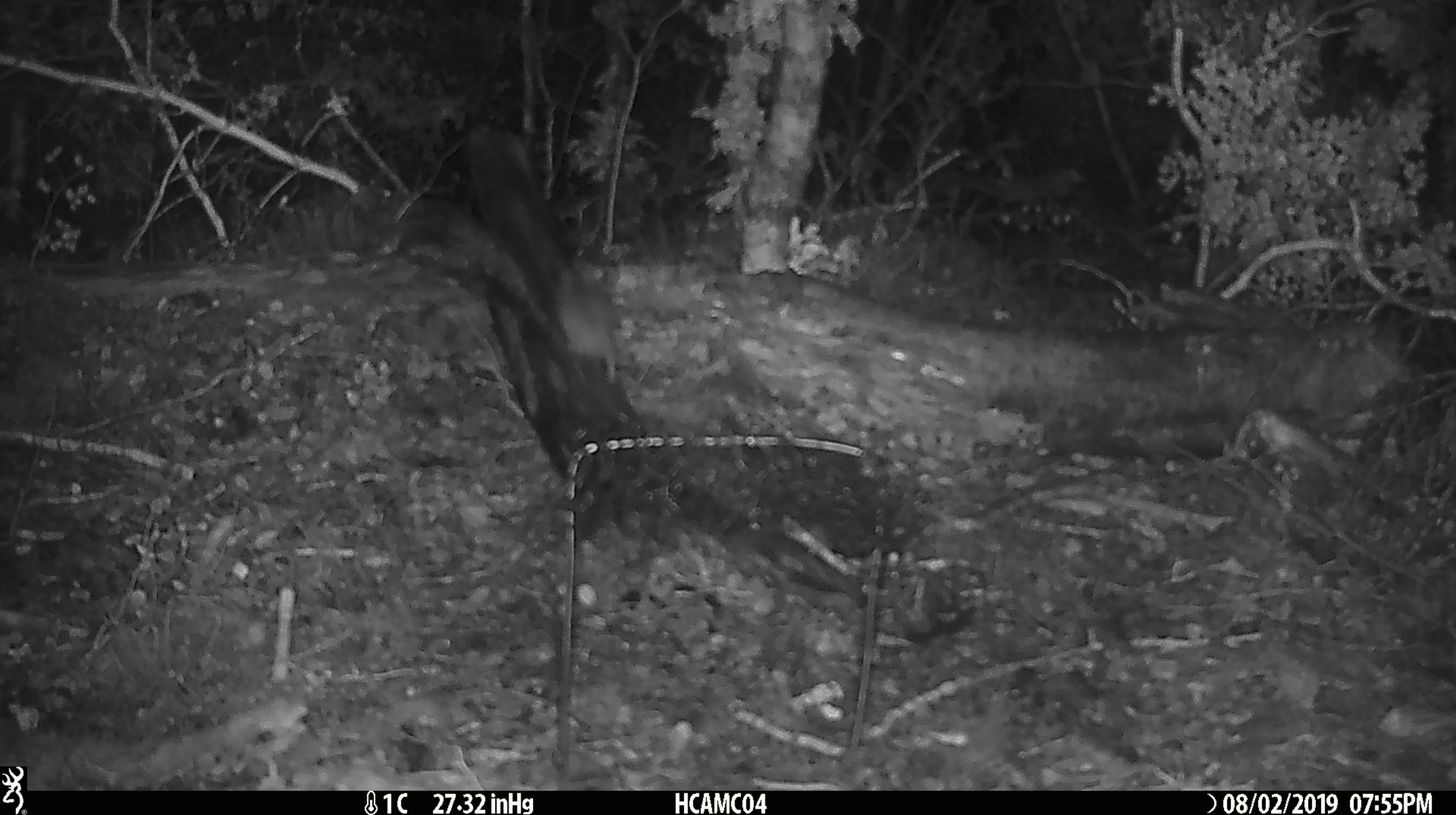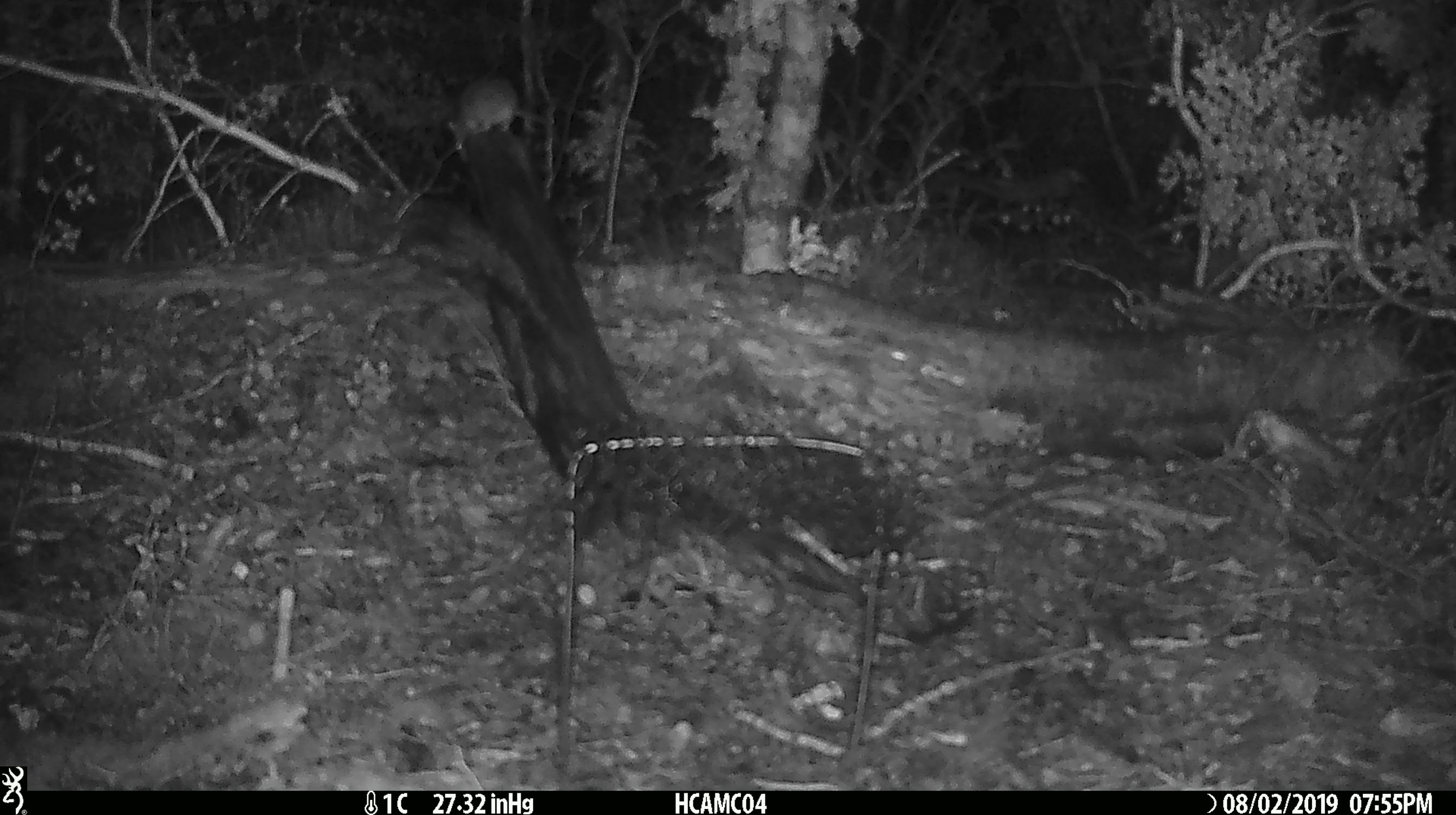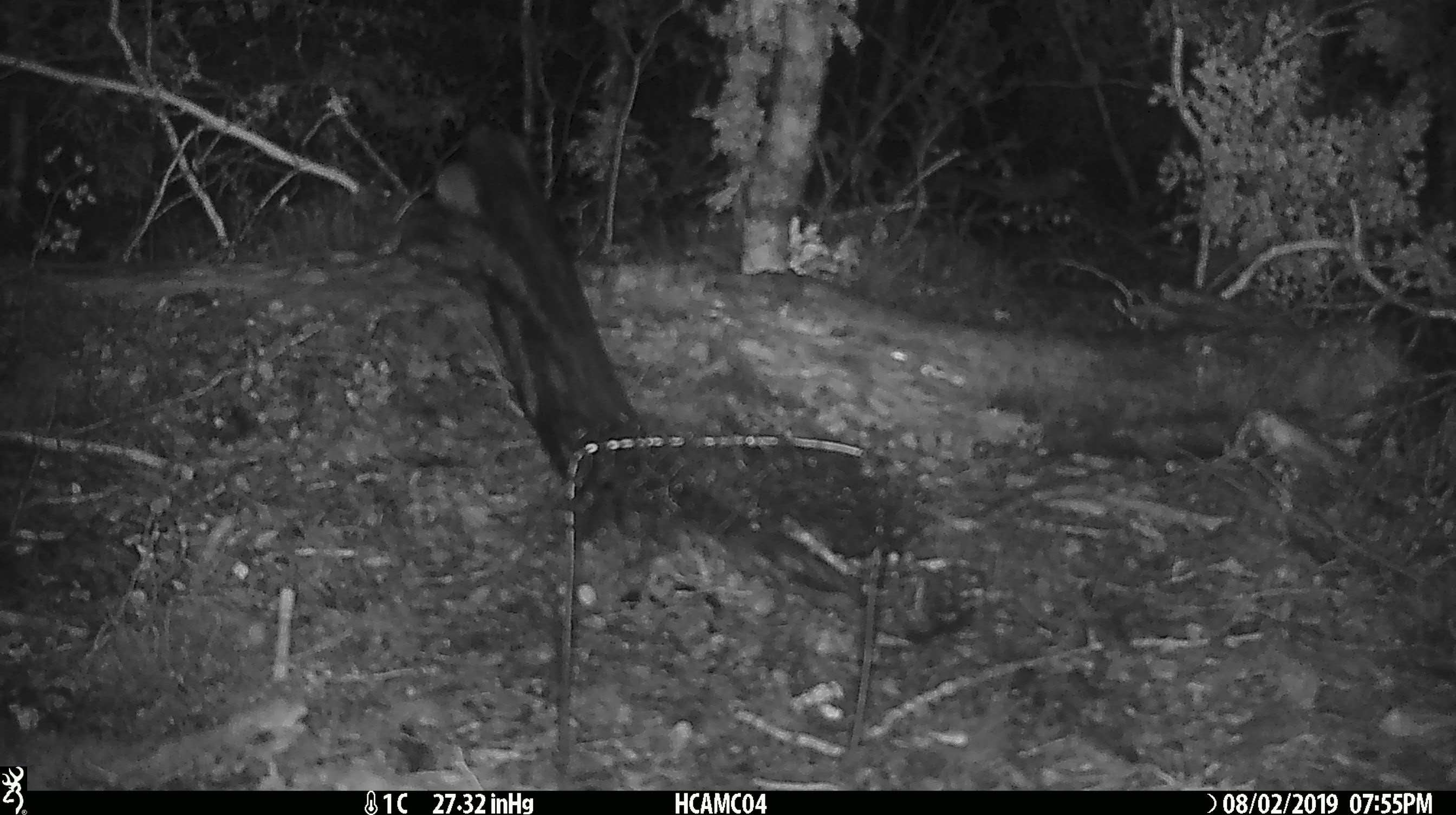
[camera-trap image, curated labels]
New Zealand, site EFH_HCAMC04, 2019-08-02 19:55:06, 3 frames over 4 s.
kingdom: Animalia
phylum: Chordata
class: Mammalia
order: Rodentia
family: Muridae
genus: Mus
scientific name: Mus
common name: mouse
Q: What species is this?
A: Mouse (Mus).